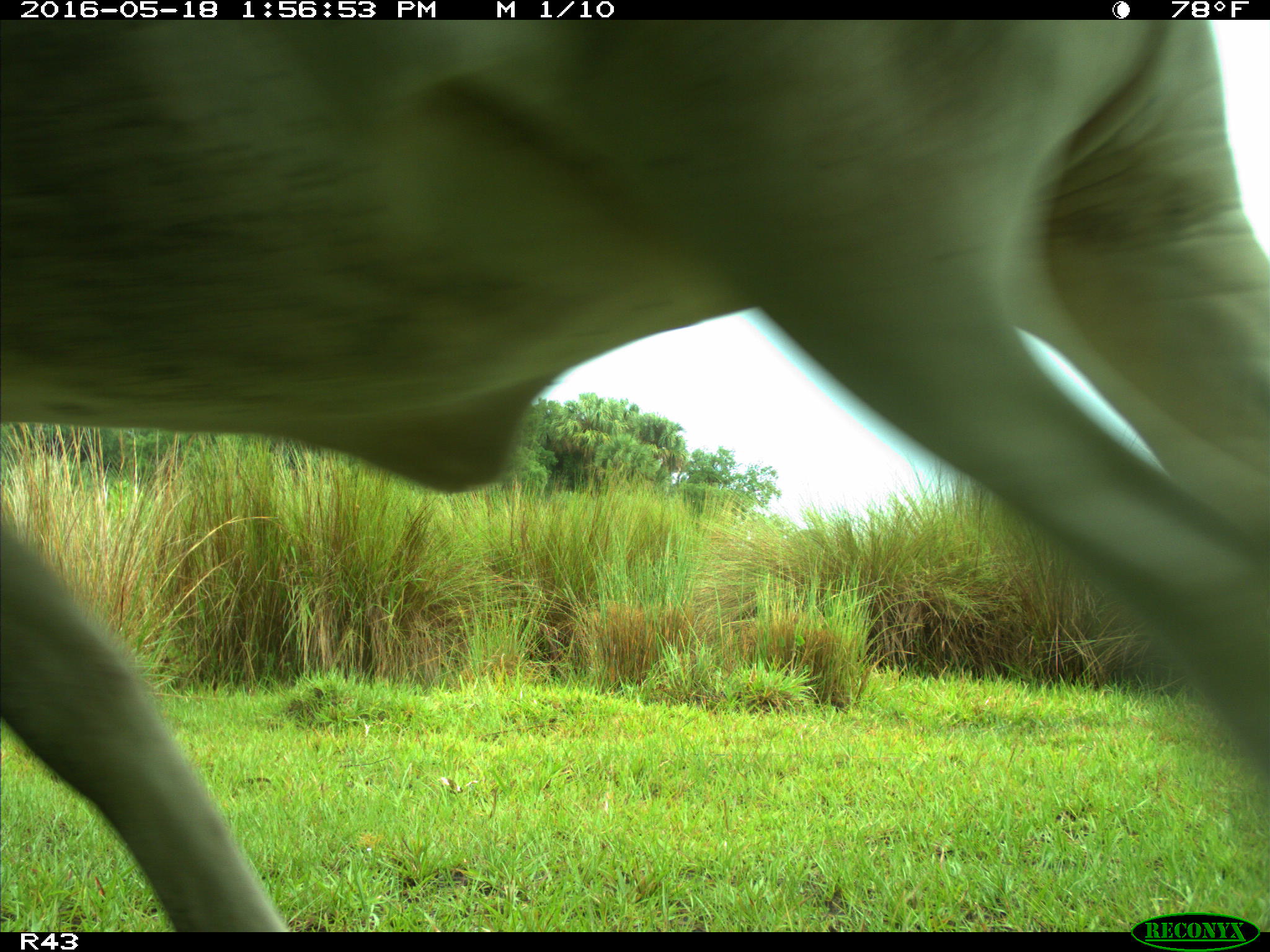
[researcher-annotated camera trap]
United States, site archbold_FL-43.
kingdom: Animalia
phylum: Chordata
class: Mammalia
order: Artiodactyla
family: Bovidae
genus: Bos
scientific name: Bos taurus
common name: domestic cow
Bos taurus (domestic cow).